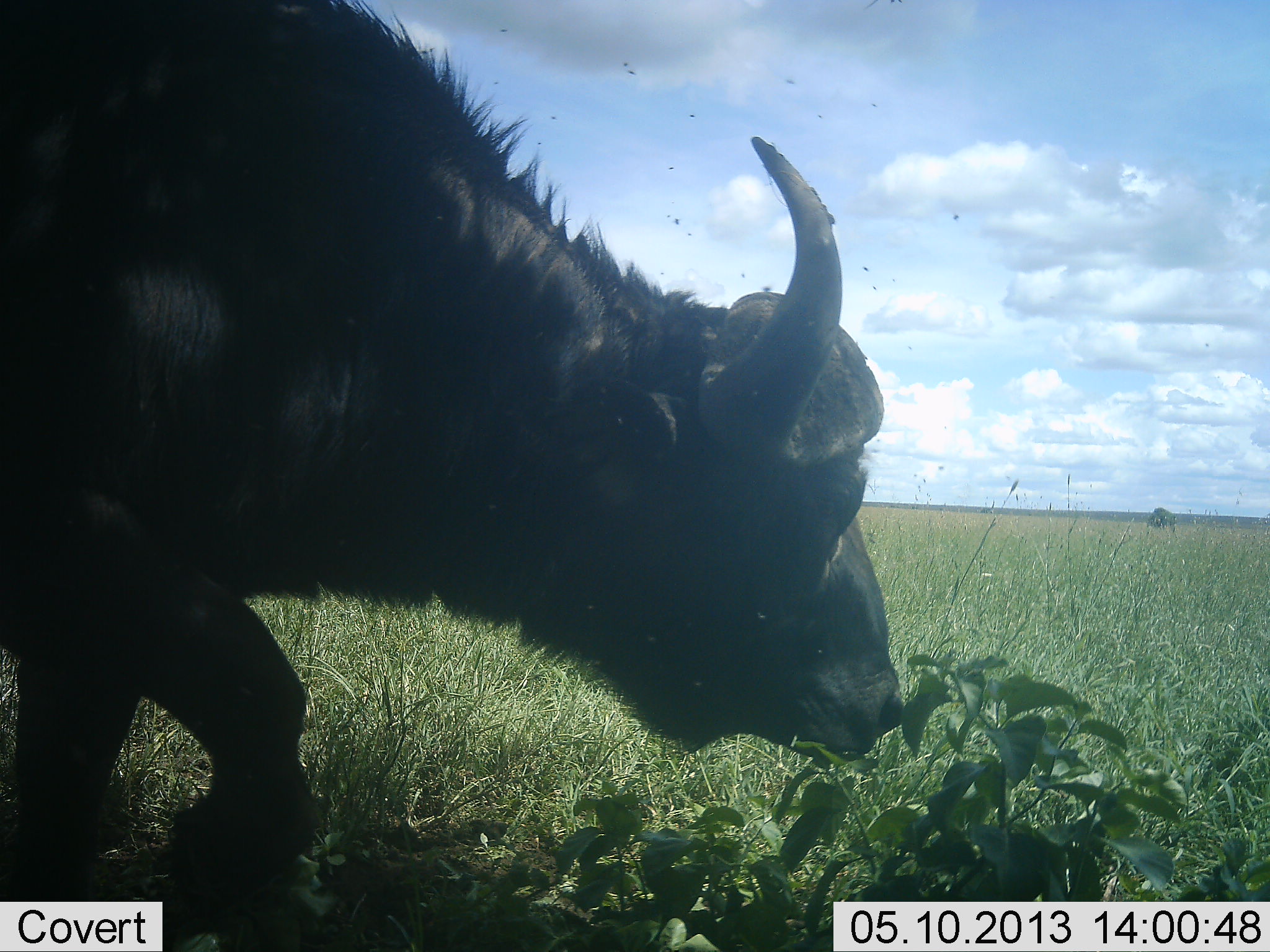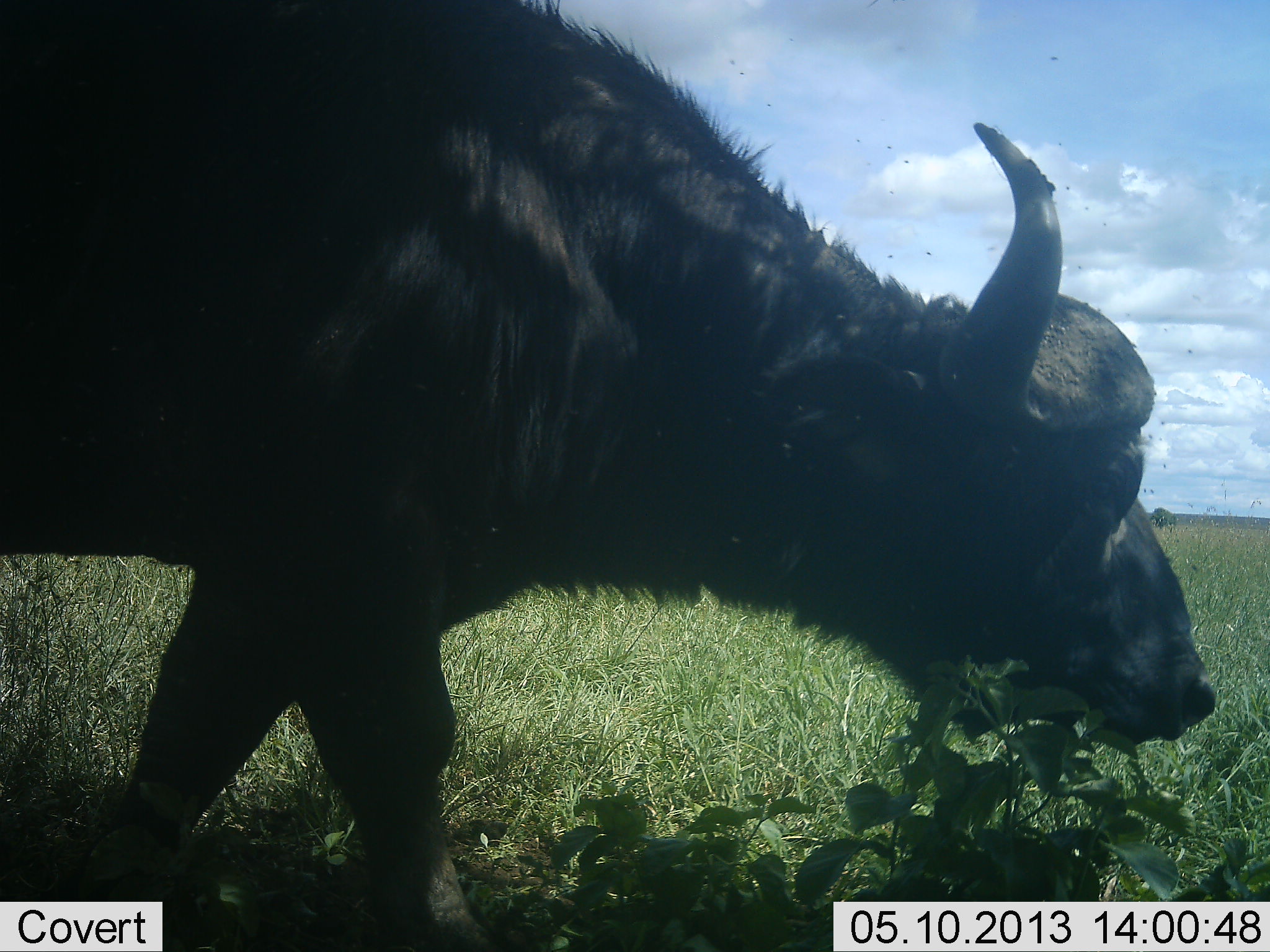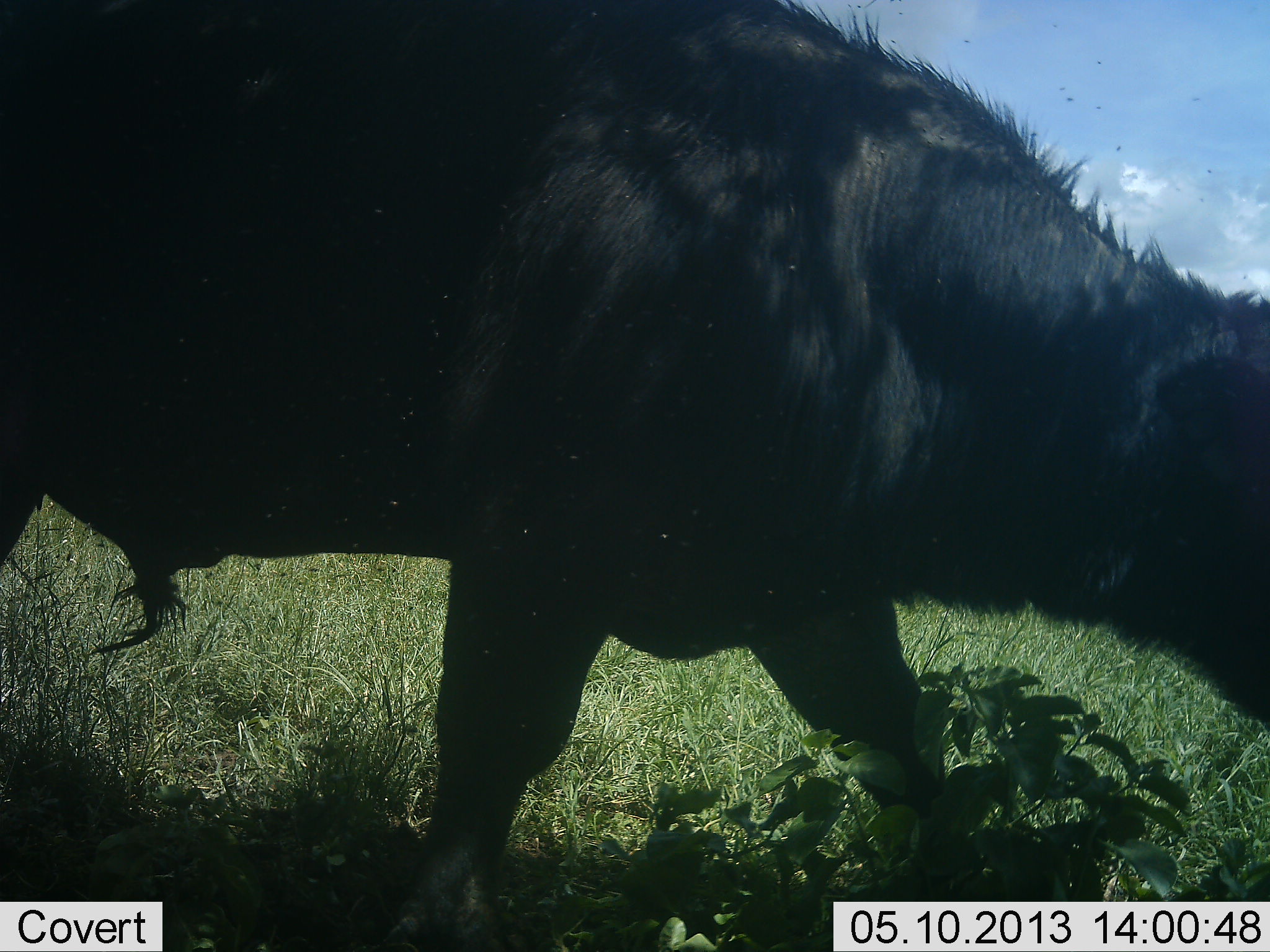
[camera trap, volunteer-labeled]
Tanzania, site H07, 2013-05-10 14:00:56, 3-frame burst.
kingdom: Animalia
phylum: Chordata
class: Mammalia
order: Artiodactyla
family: Bovidae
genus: Syncerus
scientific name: Syncerus caffer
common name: cape buffalo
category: buffalo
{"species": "buffalo (cape buffalo) (Syncerus caffer)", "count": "1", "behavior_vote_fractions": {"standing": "0%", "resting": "0%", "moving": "100%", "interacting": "0%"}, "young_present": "0%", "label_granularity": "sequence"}